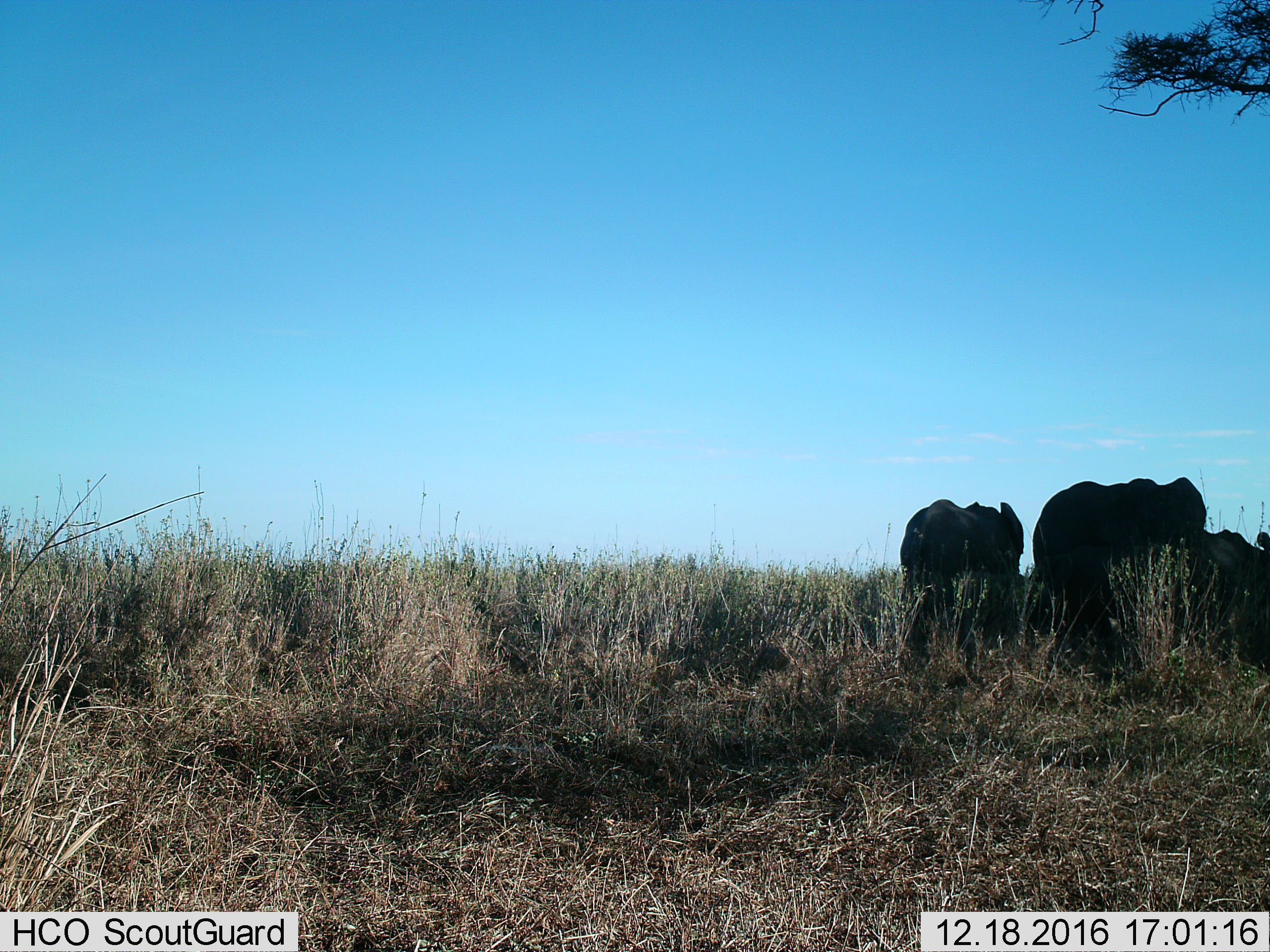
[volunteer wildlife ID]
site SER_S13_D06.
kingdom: Animalia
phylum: Chordata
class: Mammalia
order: Proboscidea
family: Elephantidae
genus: Loxodonta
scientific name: Loxodonta africana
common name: african bush elephant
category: elephant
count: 3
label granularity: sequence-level